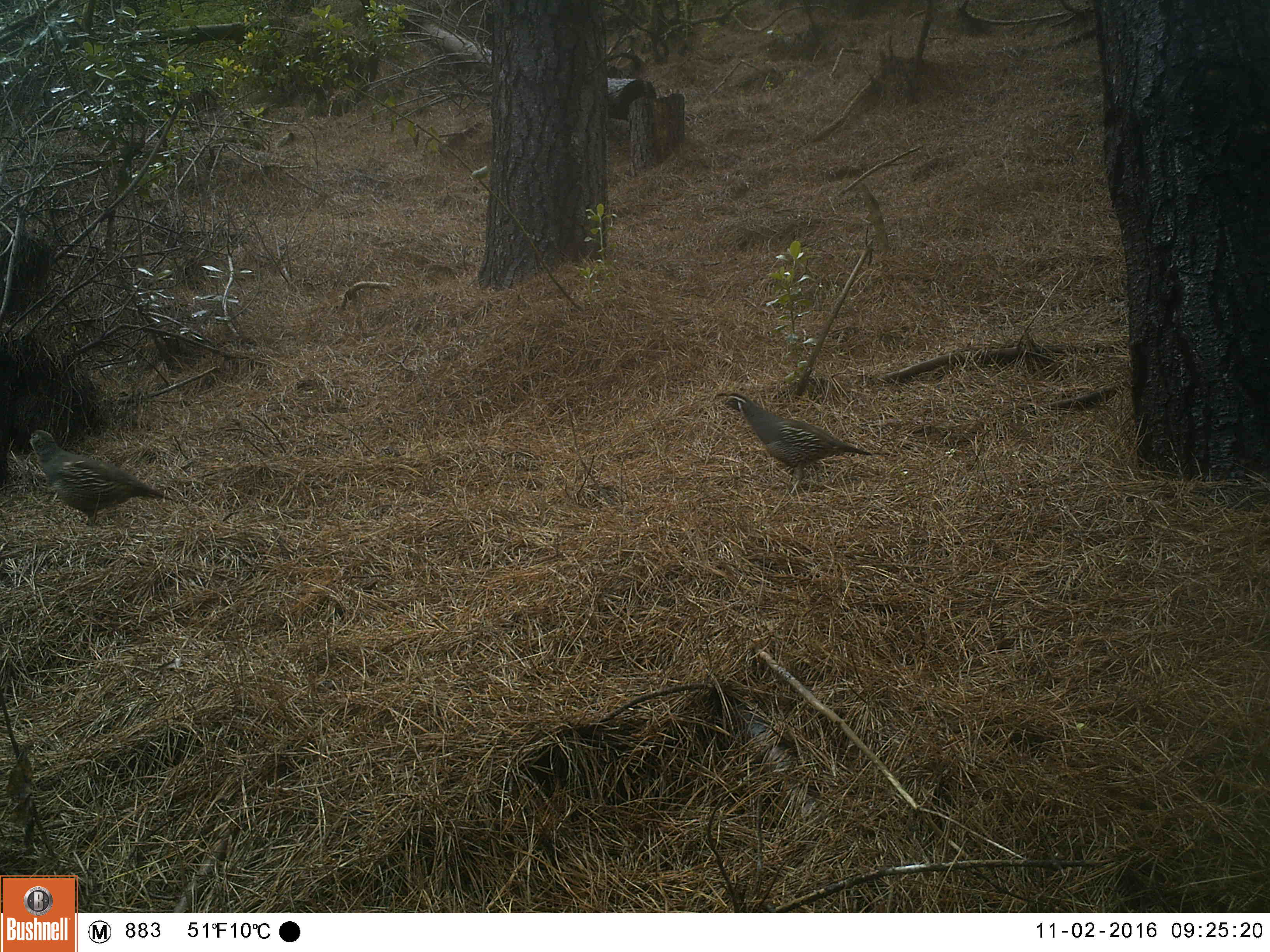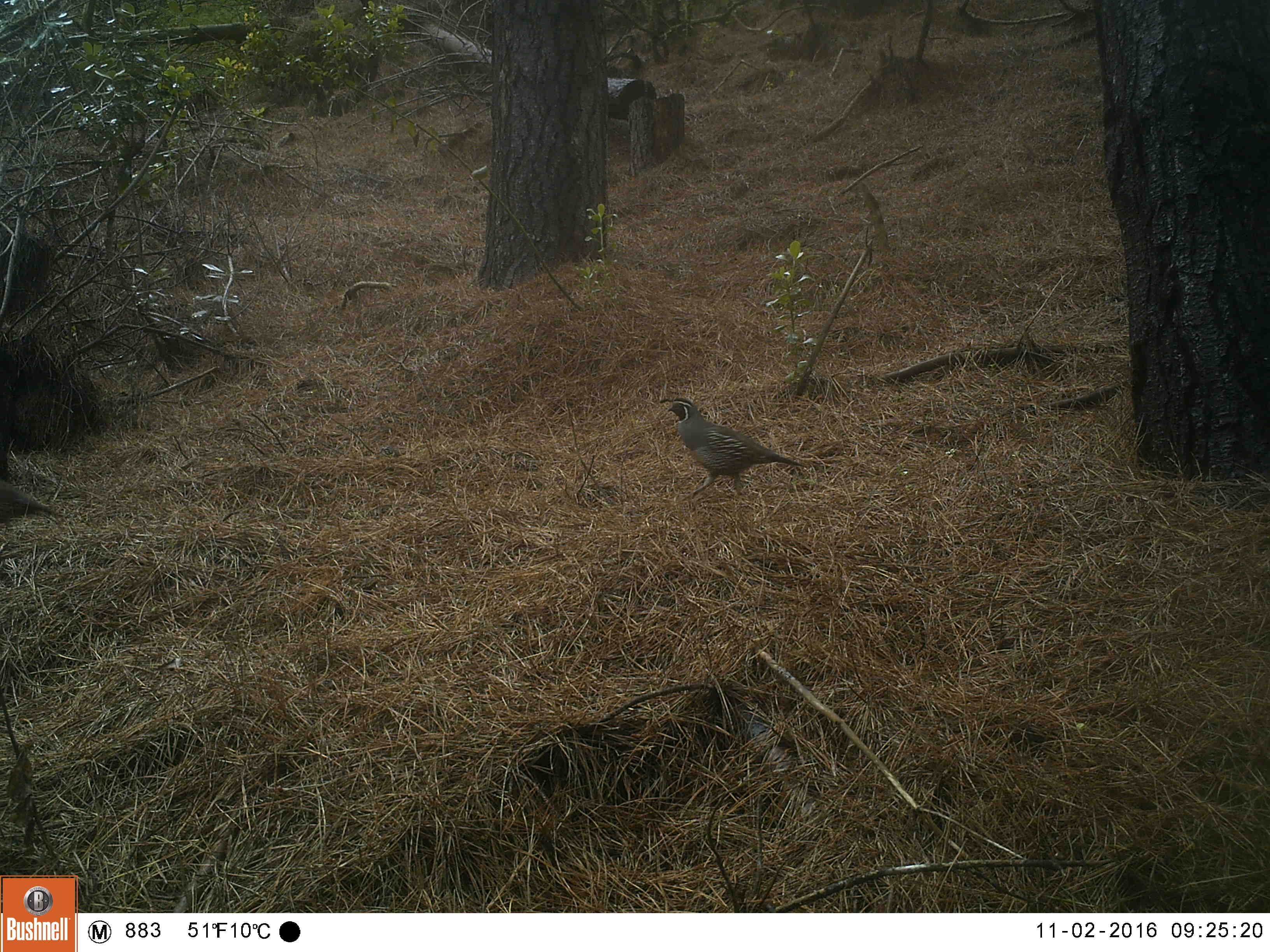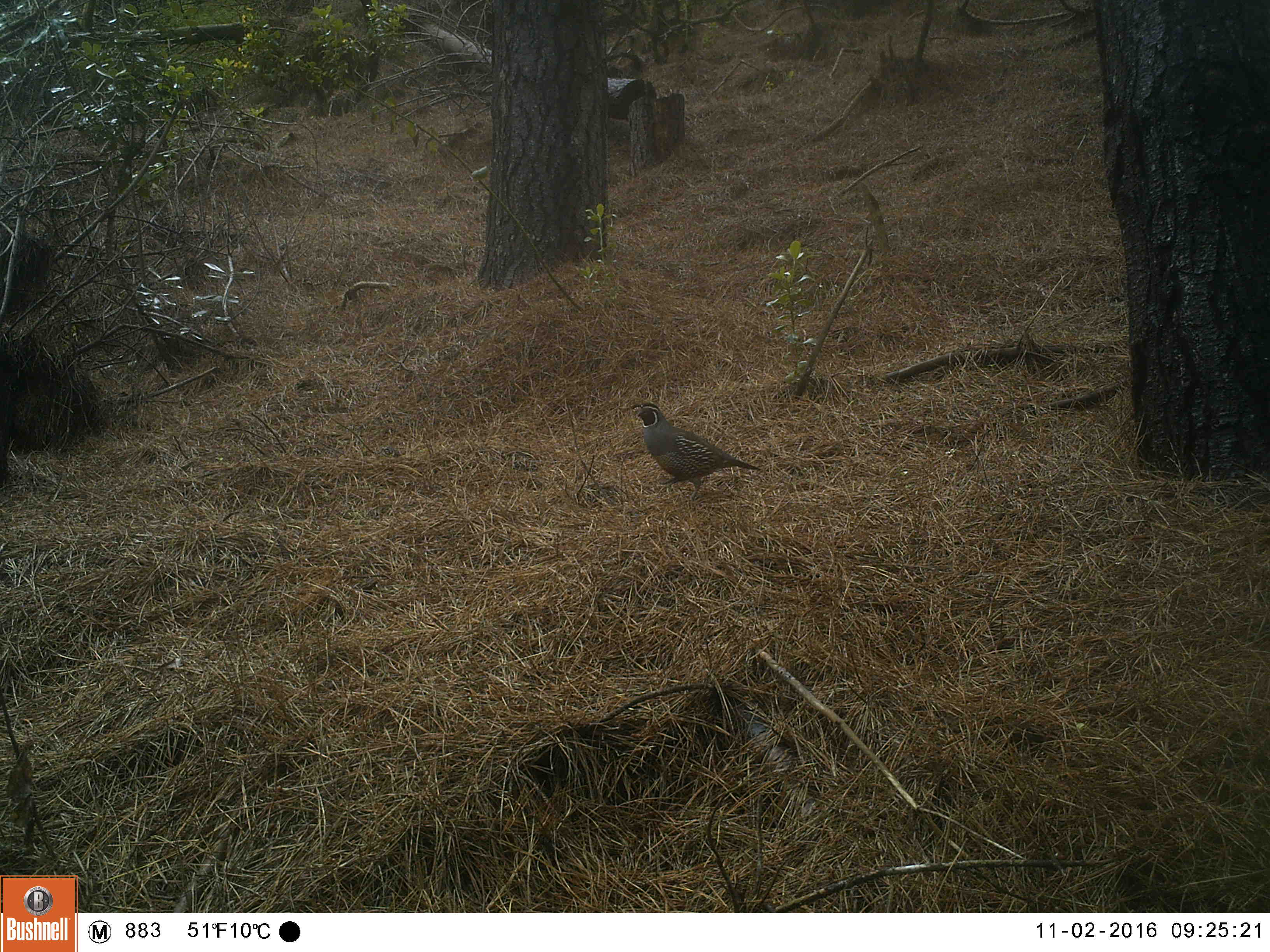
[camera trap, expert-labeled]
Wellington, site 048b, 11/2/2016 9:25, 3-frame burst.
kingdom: Animalia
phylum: Chordata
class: Aves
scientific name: Aves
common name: bird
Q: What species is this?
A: Bird (Aves).